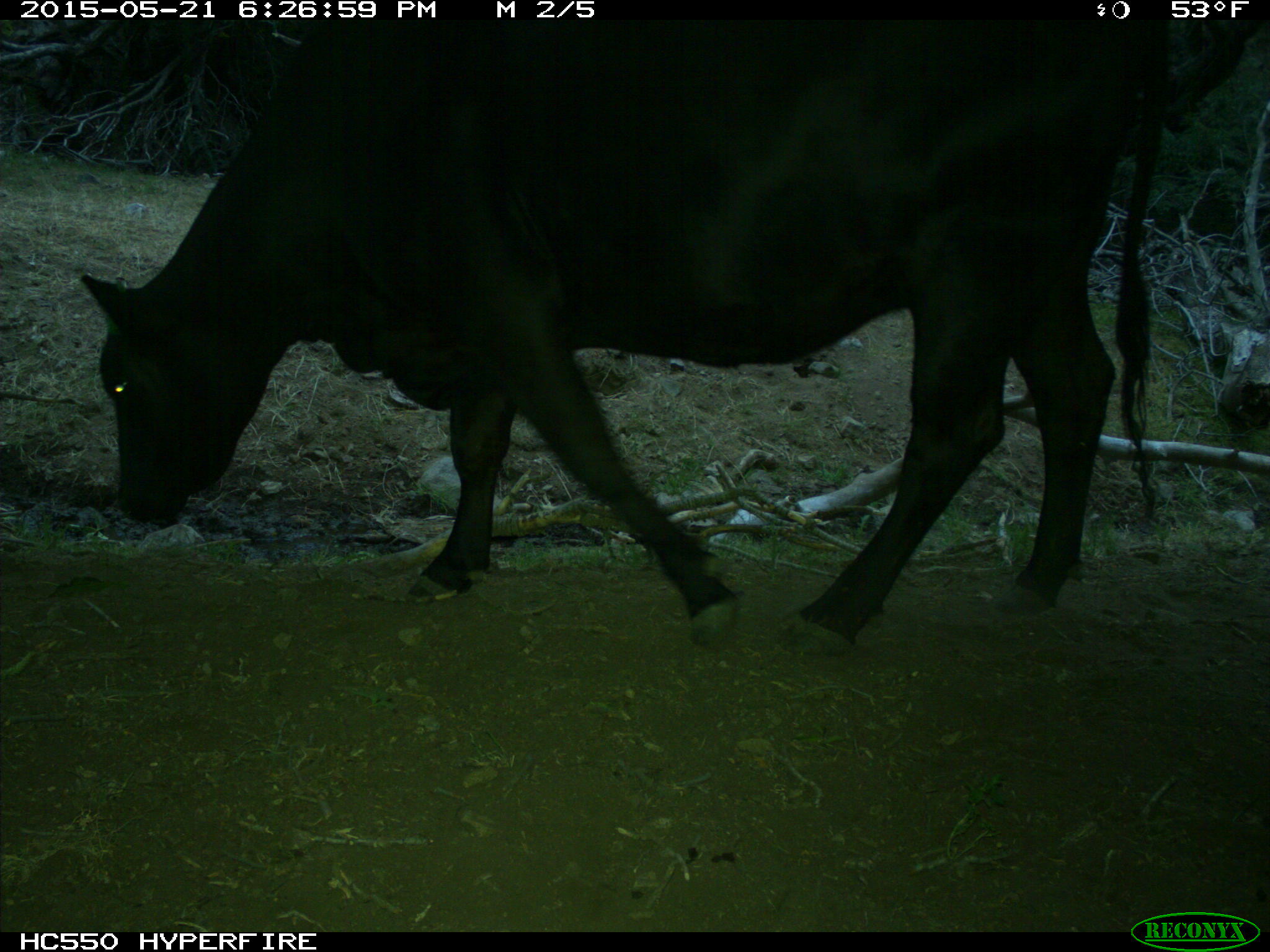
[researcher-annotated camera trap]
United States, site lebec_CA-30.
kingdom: Animalia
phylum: Chordata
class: Mammalia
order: Artiodactyla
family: Bovidae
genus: Bos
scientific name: Bos taurus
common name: domestic cow